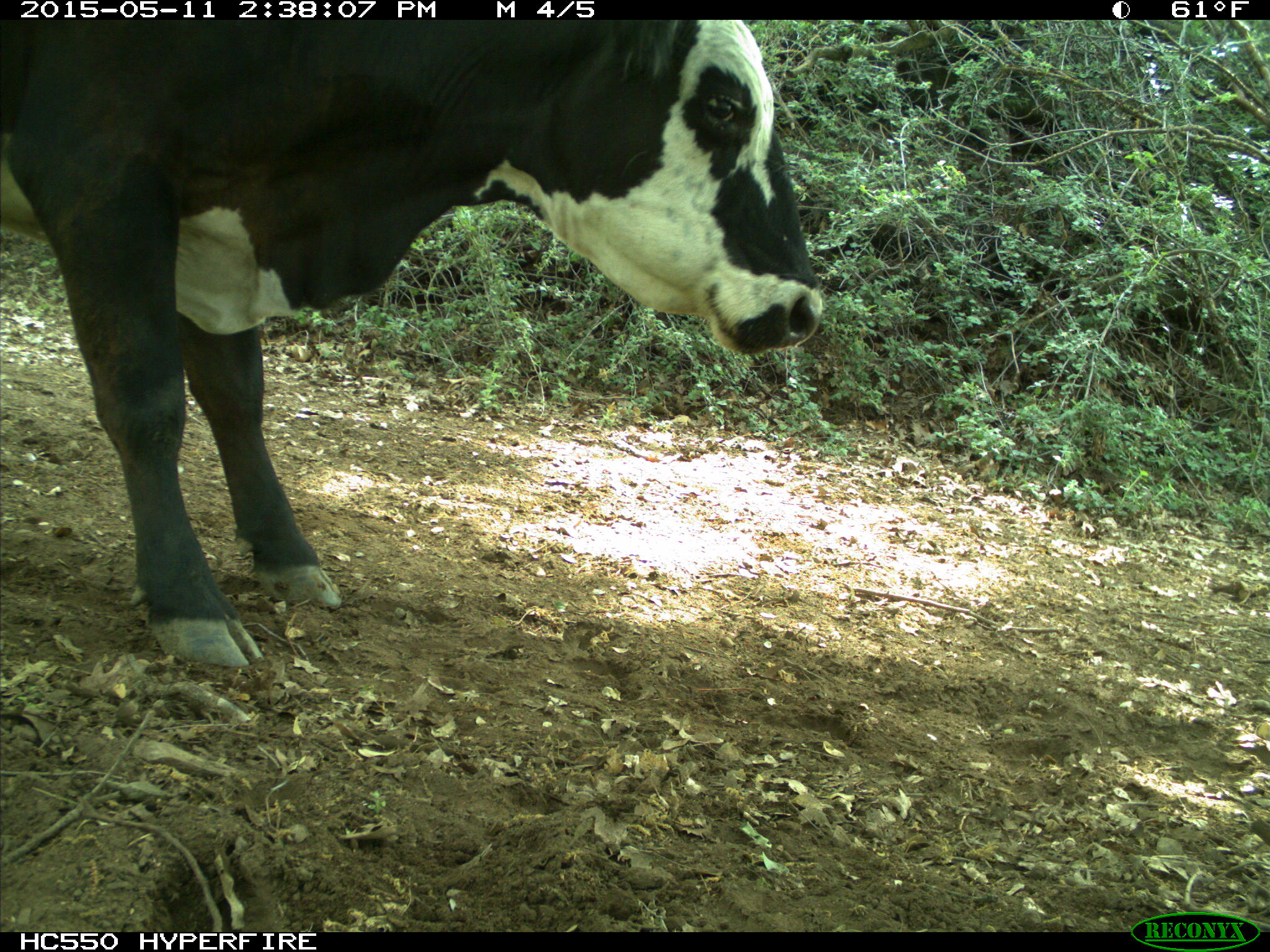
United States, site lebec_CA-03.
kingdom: Animalia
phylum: Chordata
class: Mammalia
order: Artiodactyla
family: Bovidae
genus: Bos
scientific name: Bos taurus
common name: domestic cow